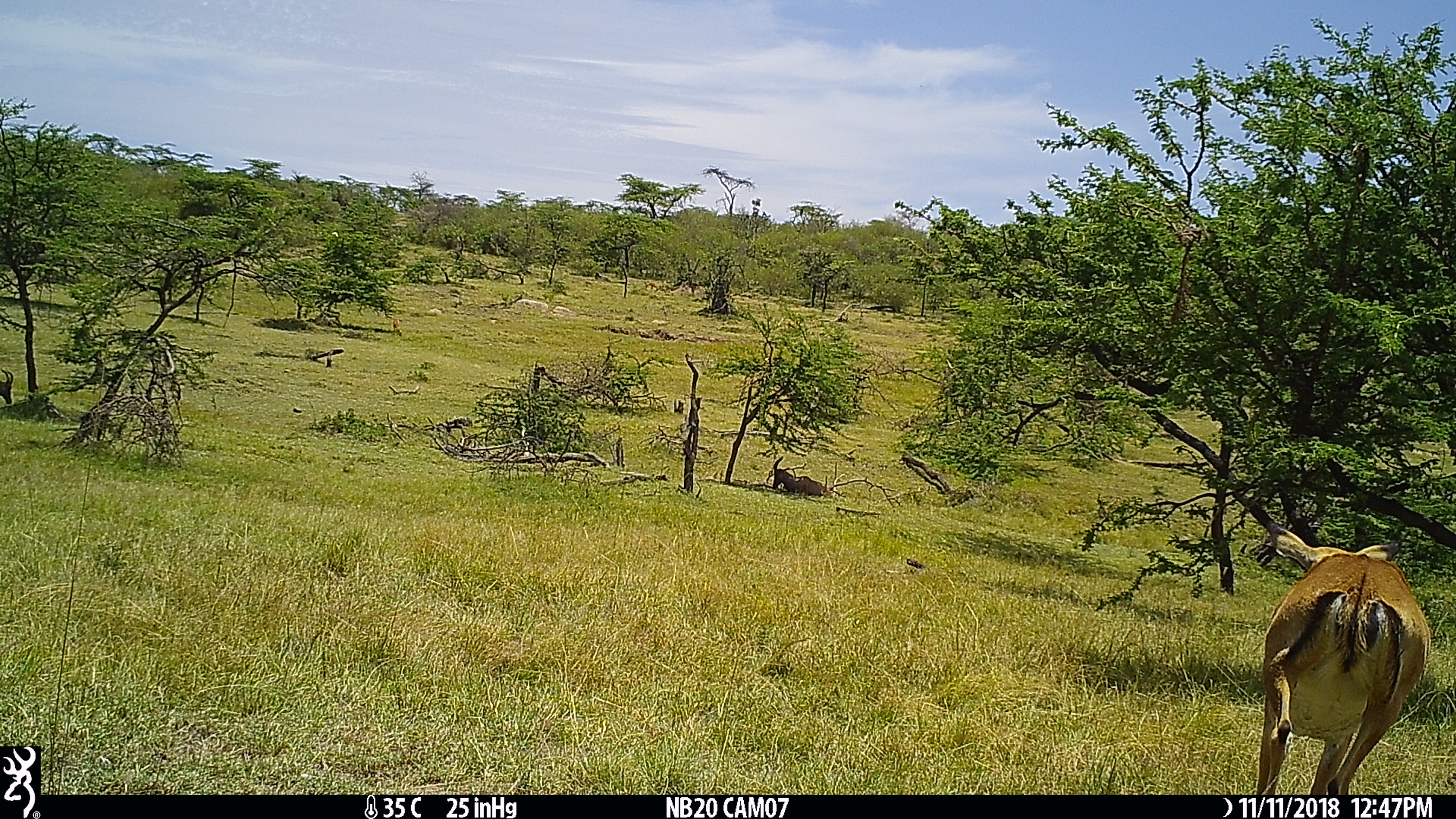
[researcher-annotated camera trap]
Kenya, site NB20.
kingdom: Animalia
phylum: Chordata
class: Mammalia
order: Artiodactyla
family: Bovidae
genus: Damaliscus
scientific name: Damaliscus lunatus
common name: topi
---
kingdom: Animalia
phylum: Chordata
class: Mammalia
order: Artiodactyla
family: Bovidae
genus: Aepyceros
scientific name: Aepyceros melampus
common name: impala